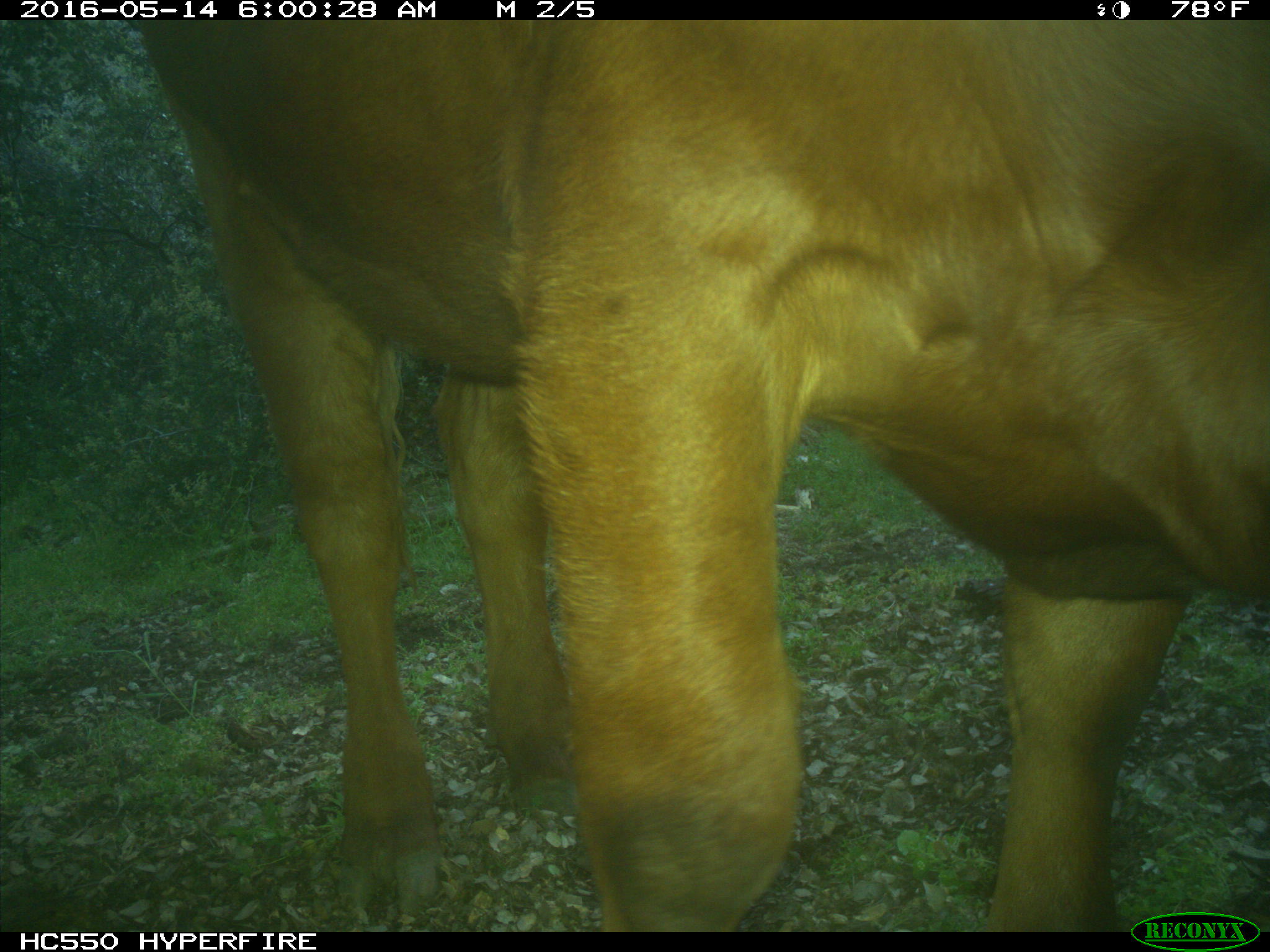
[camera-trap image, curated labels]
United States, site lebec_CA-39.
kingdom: Animalia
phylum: Chordata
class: Mammalia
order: Artiodactyla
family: Bovidae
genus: Bos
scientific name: Bos taurus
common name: domestic cow